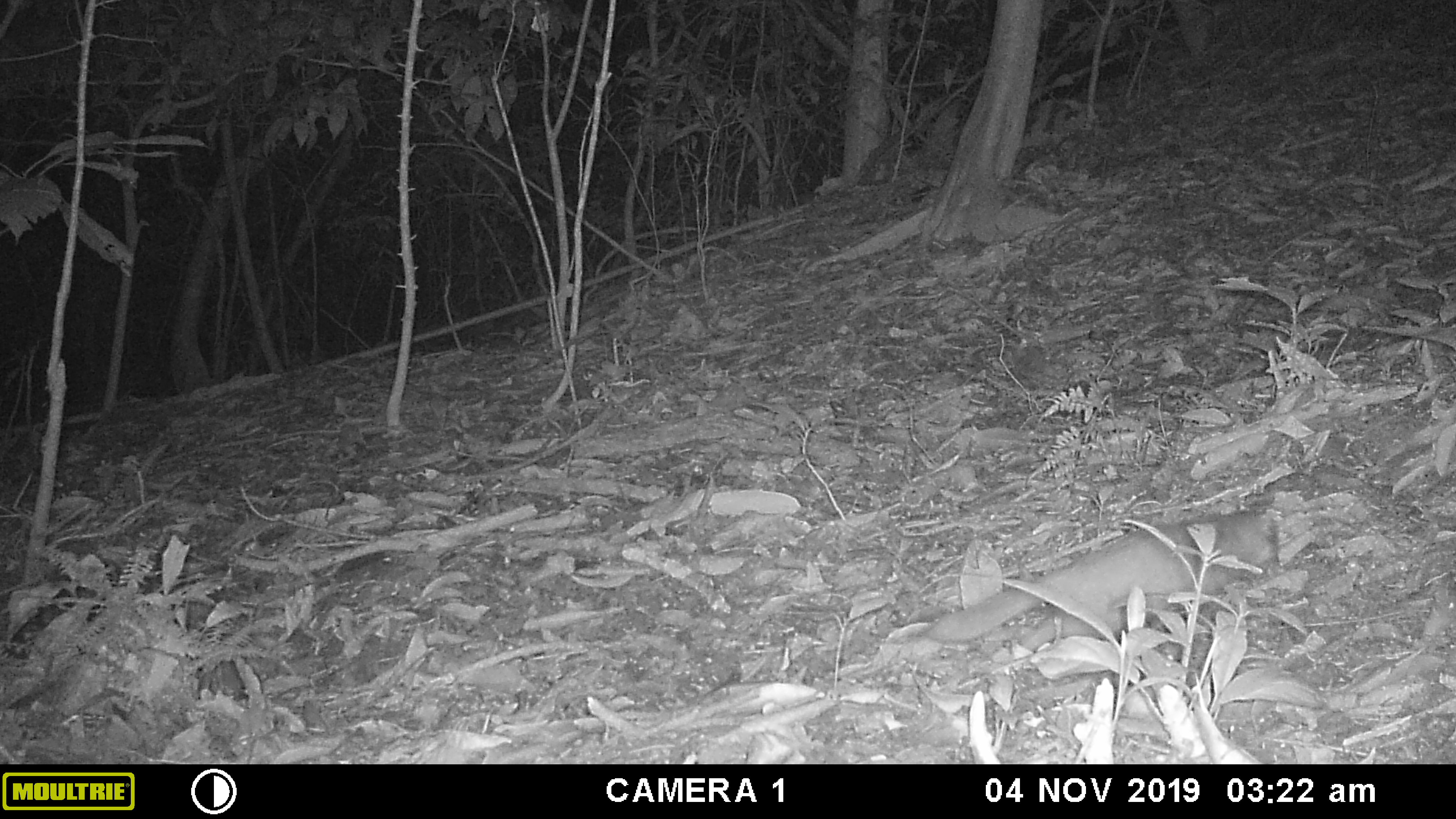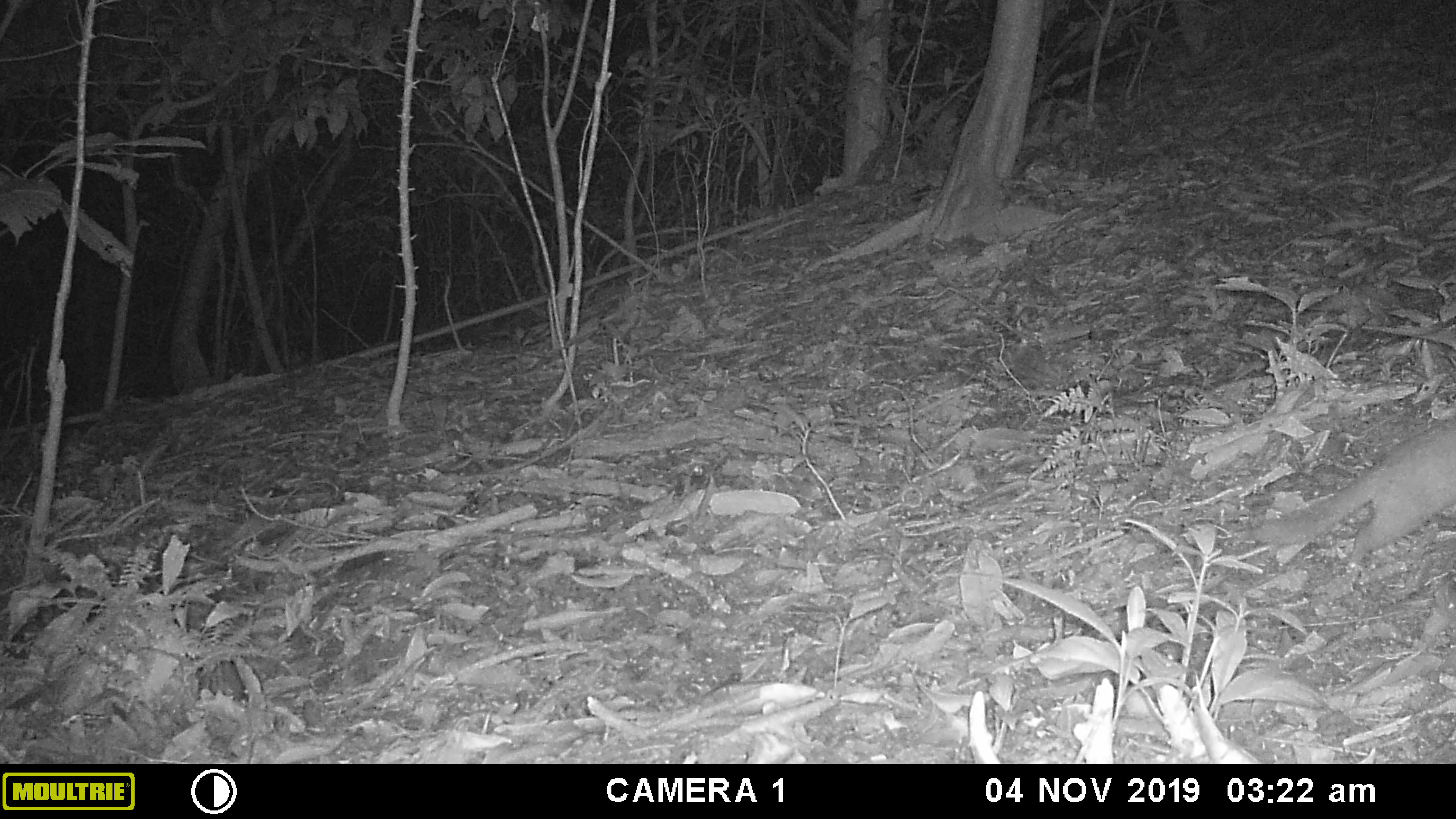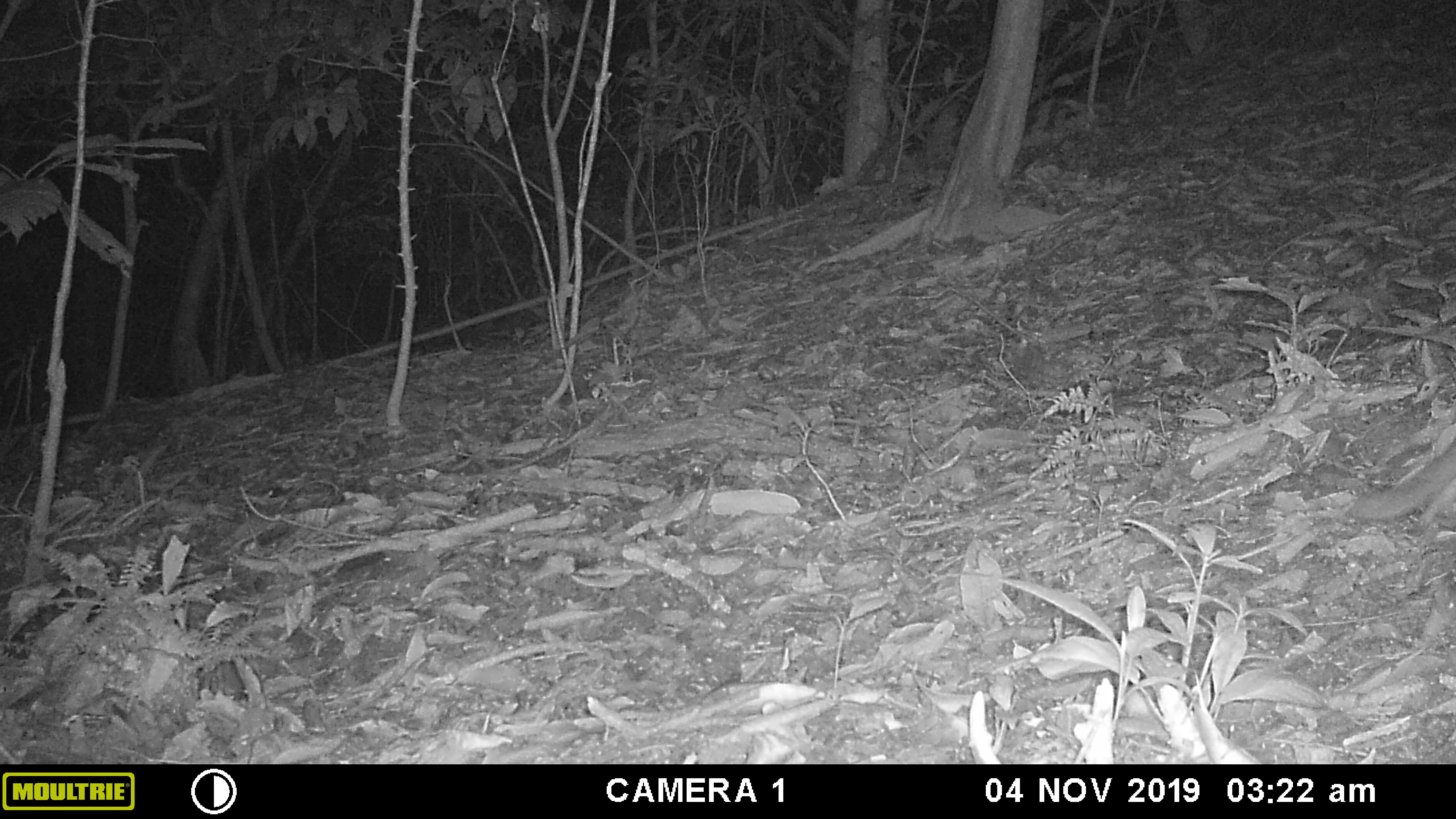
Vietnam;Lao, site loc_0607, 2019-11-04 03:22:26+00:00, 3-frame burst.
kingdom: Animalia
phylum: Chordata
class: Mammalia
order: Carnivora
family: Mustelidae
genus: Melogale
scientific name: Melogale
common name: ferret badger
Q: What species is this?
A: Ferret badger (Melogale).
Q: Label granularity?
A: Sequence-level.